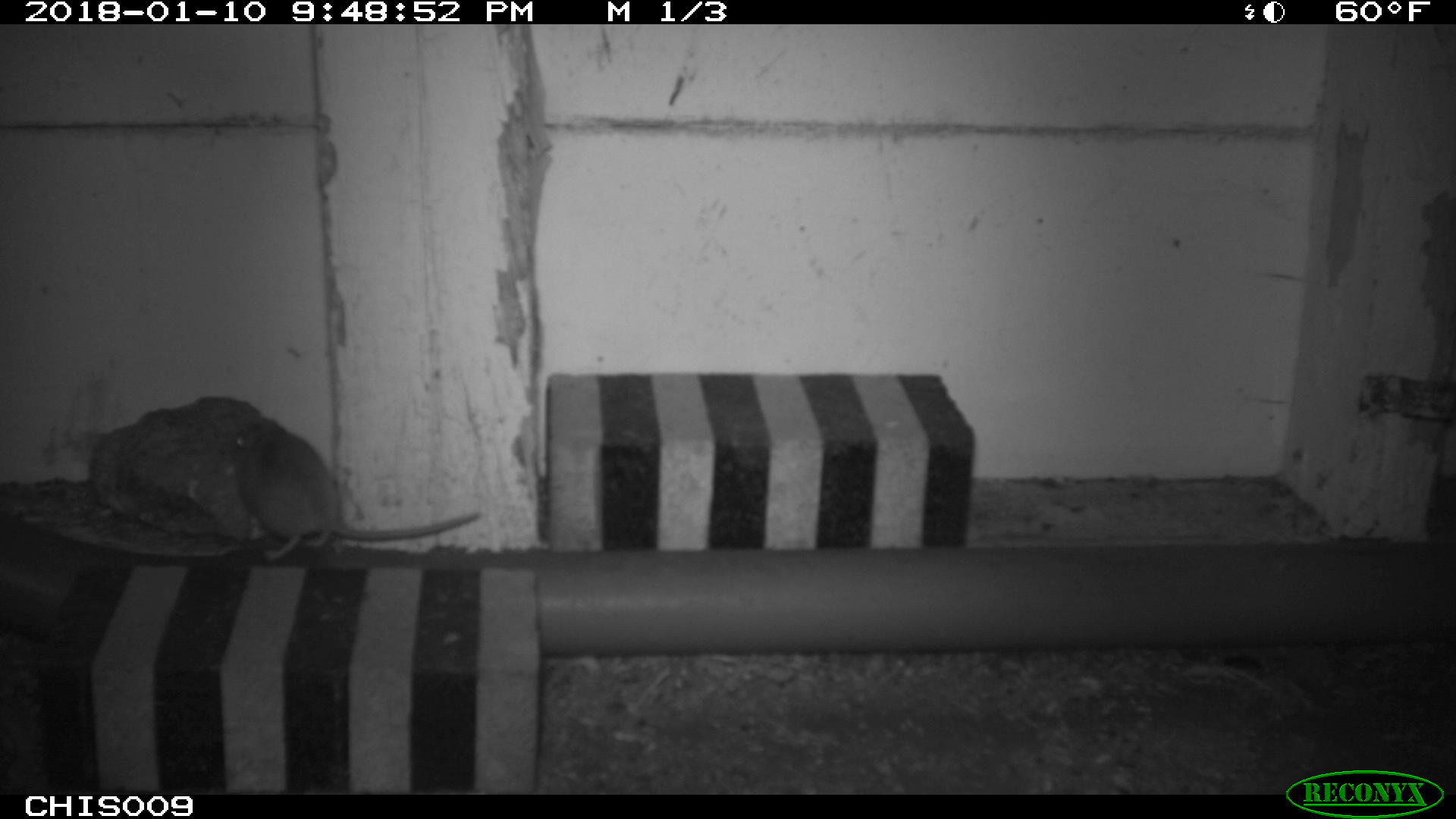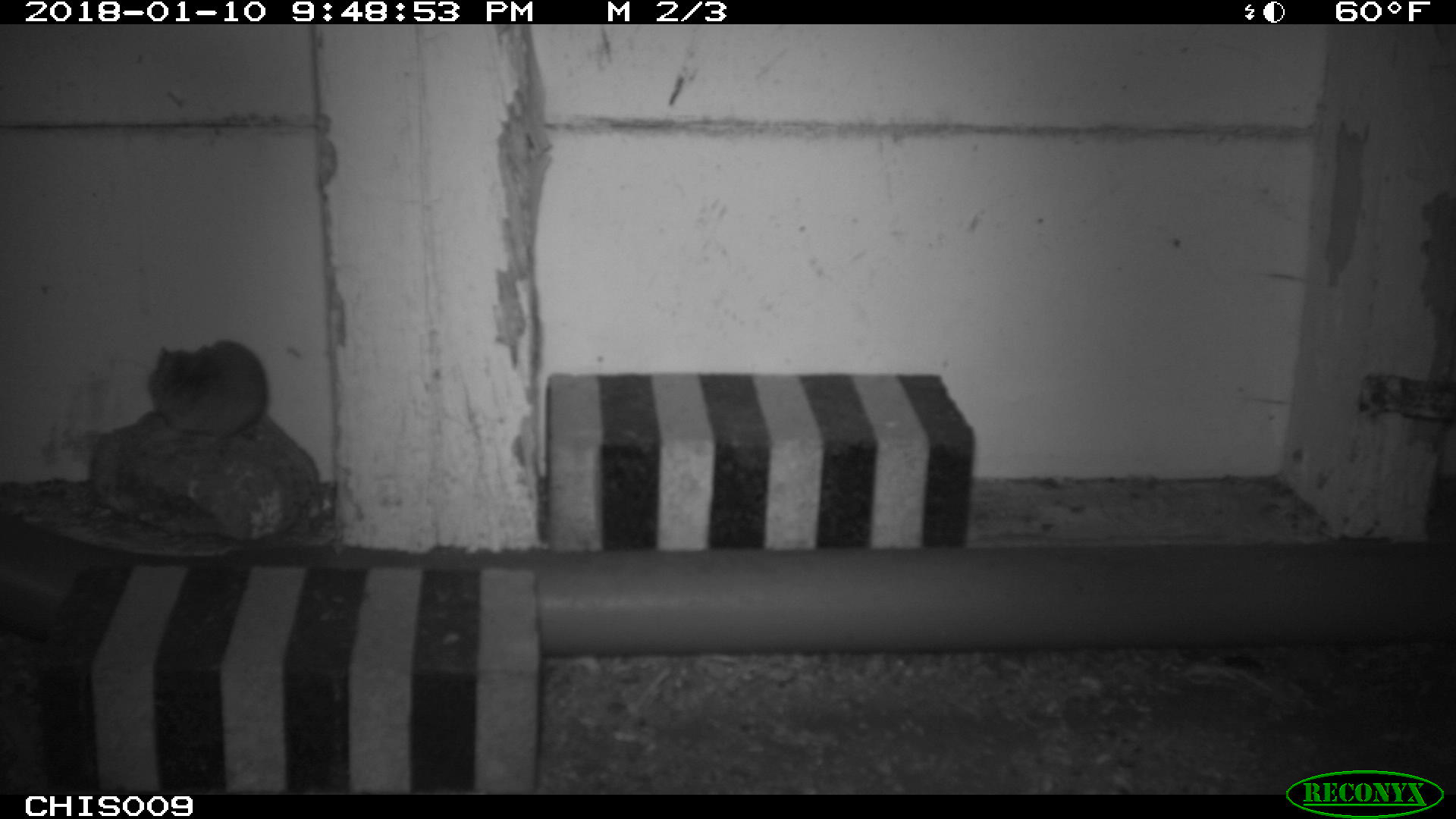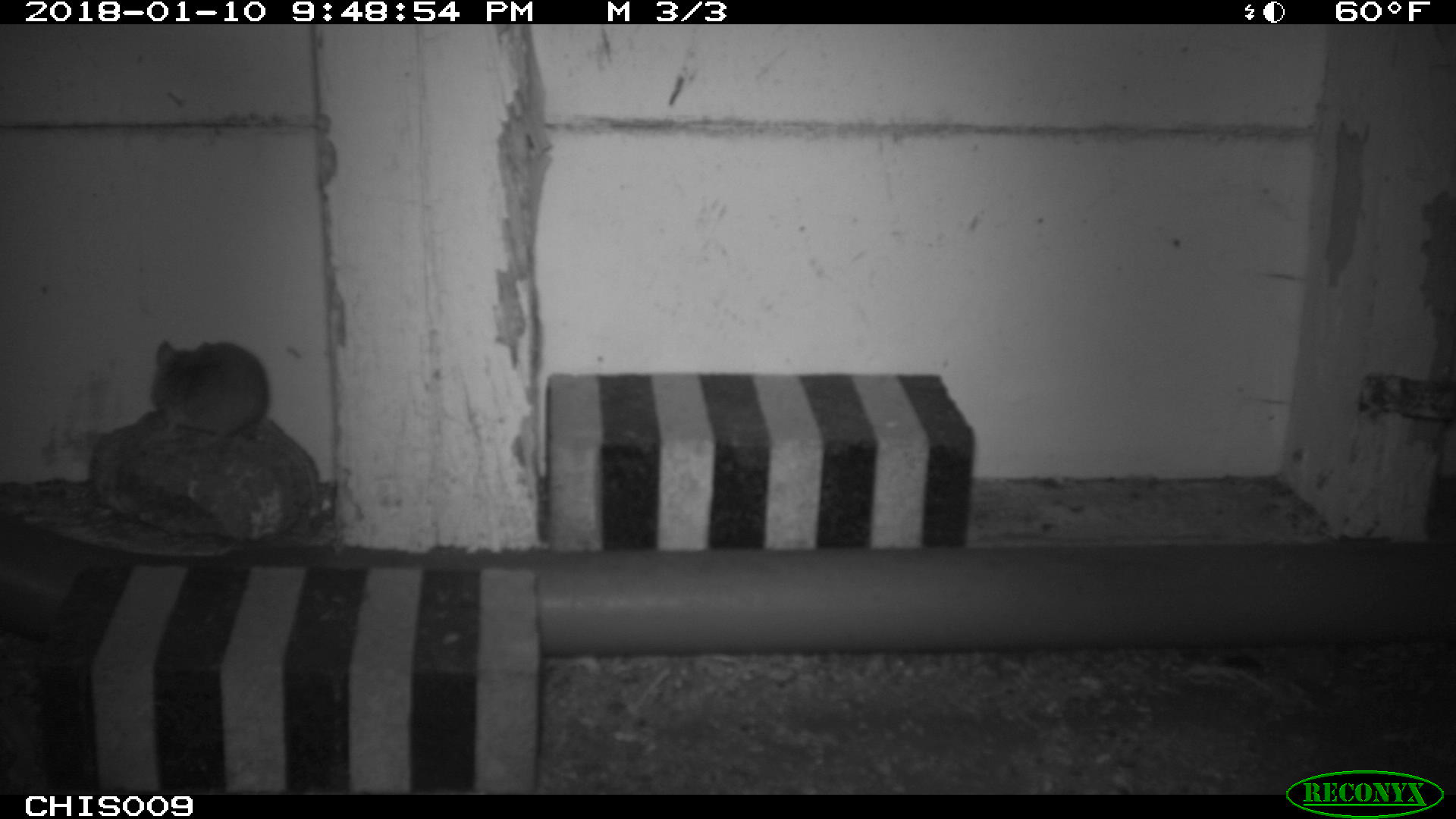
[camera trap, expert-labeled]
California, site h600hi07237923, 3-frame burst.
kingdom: Animalia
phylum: Chordata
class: Mammalia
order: Rodentia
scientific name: Rodentia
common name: rodent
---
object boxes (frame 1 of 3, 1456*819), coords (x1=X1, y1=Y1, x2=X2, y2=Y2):
rodent: (x1=229, y1=421, x2=481, y2=561)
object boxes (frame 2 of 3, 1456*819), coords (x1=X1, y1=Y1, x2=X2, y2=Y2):
rodent: (x1=147, y1=340, x2=268, y2=450)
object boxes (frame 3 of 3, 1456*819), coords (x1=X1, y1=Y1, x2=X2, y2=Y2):
rodent: (x1=147, y1=338, x2=269, y2=450)